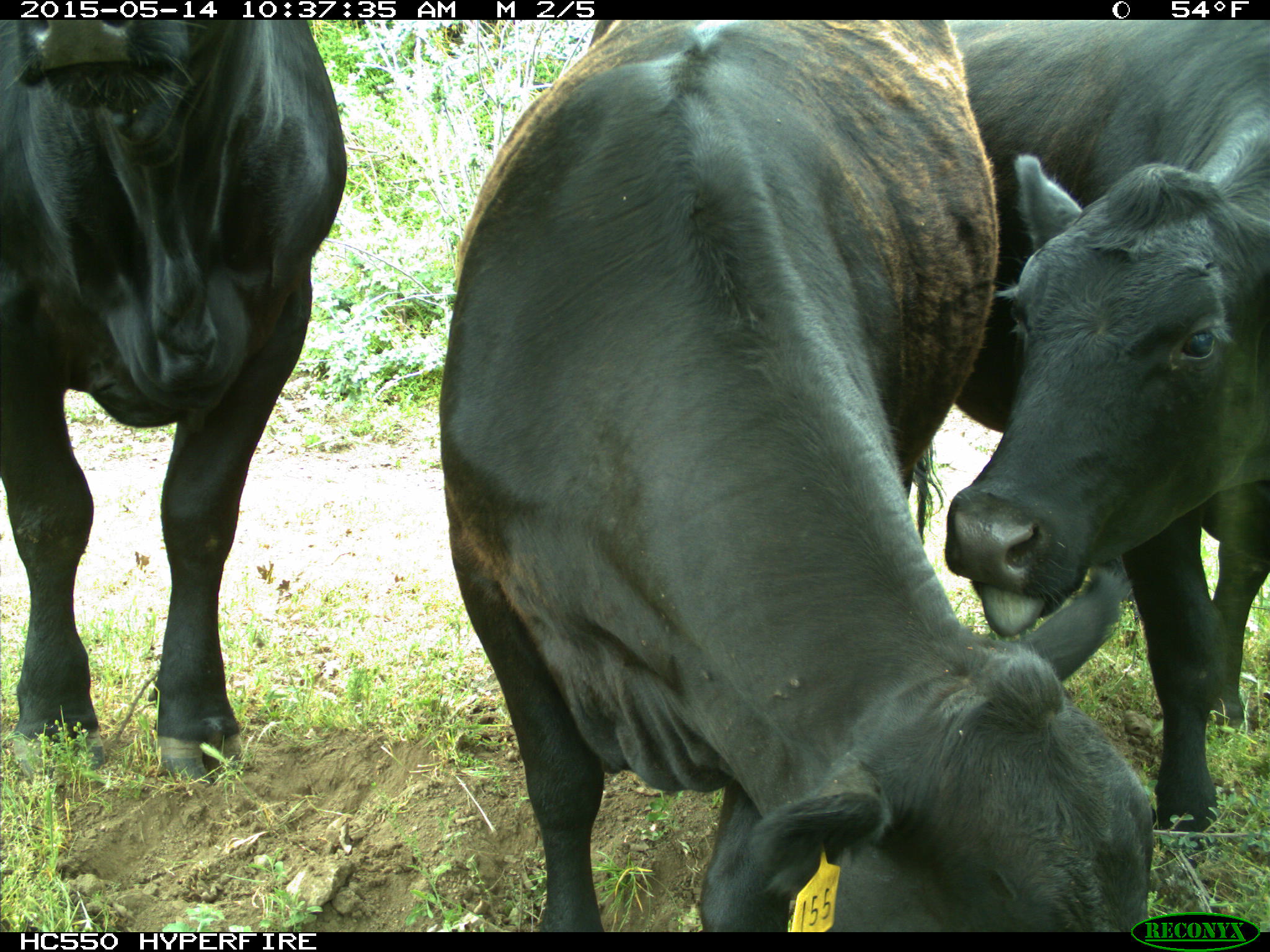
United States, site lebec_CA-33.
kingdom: Animalia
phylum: Chordata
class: Mammalia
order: Artiodactyla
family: Bovidae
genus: Bos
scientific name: Bos taurus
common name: domestic cow